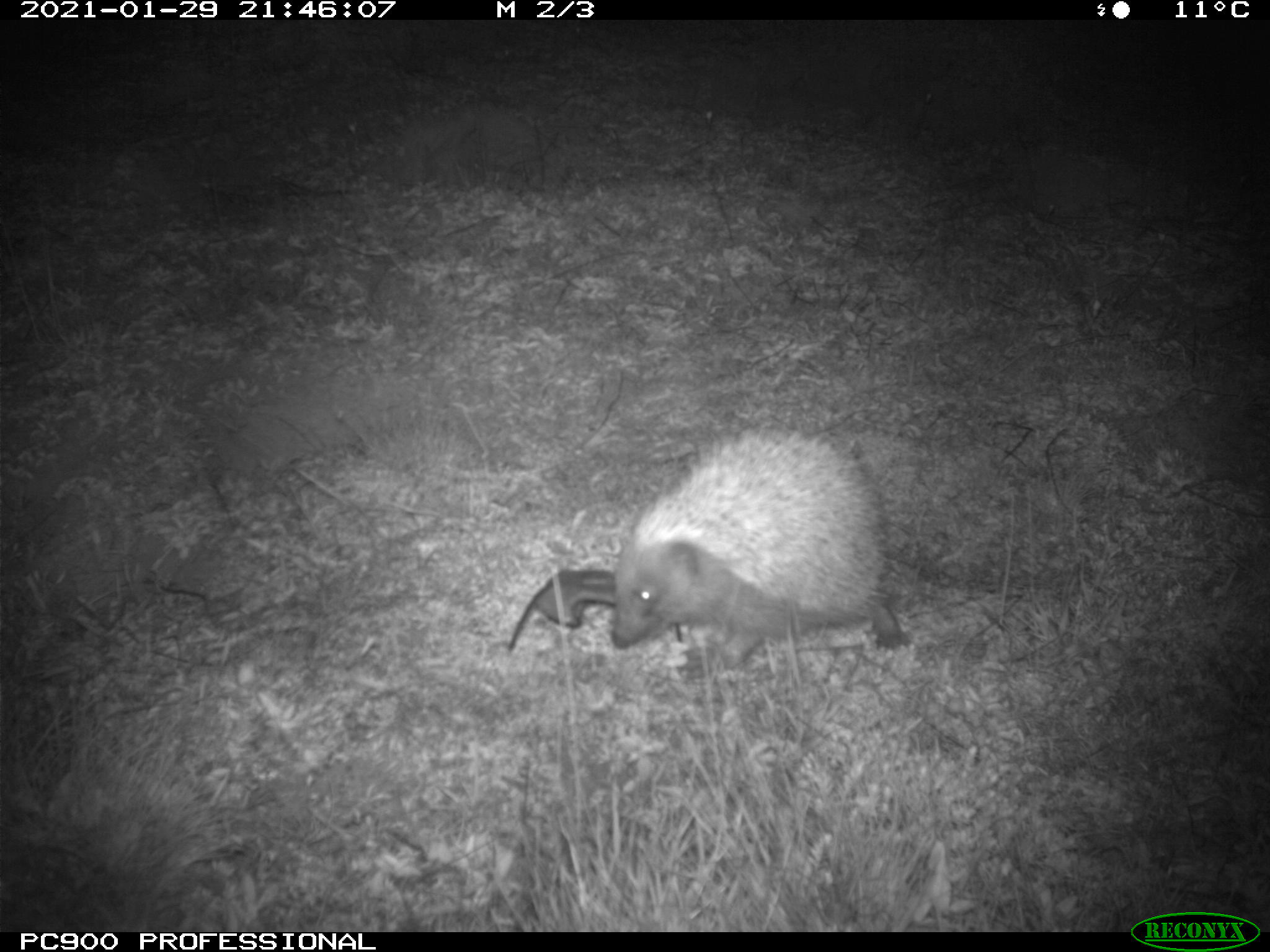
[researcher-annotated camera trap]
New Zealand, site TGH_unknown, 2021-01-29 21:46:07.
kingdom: Animalia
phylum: Chordata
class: Mammalia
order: Eulipotyphla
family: Erinaceidae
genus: Erinaceus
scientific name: Erinaceus europaeus europaeus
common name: european hedgehog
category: hedgehog